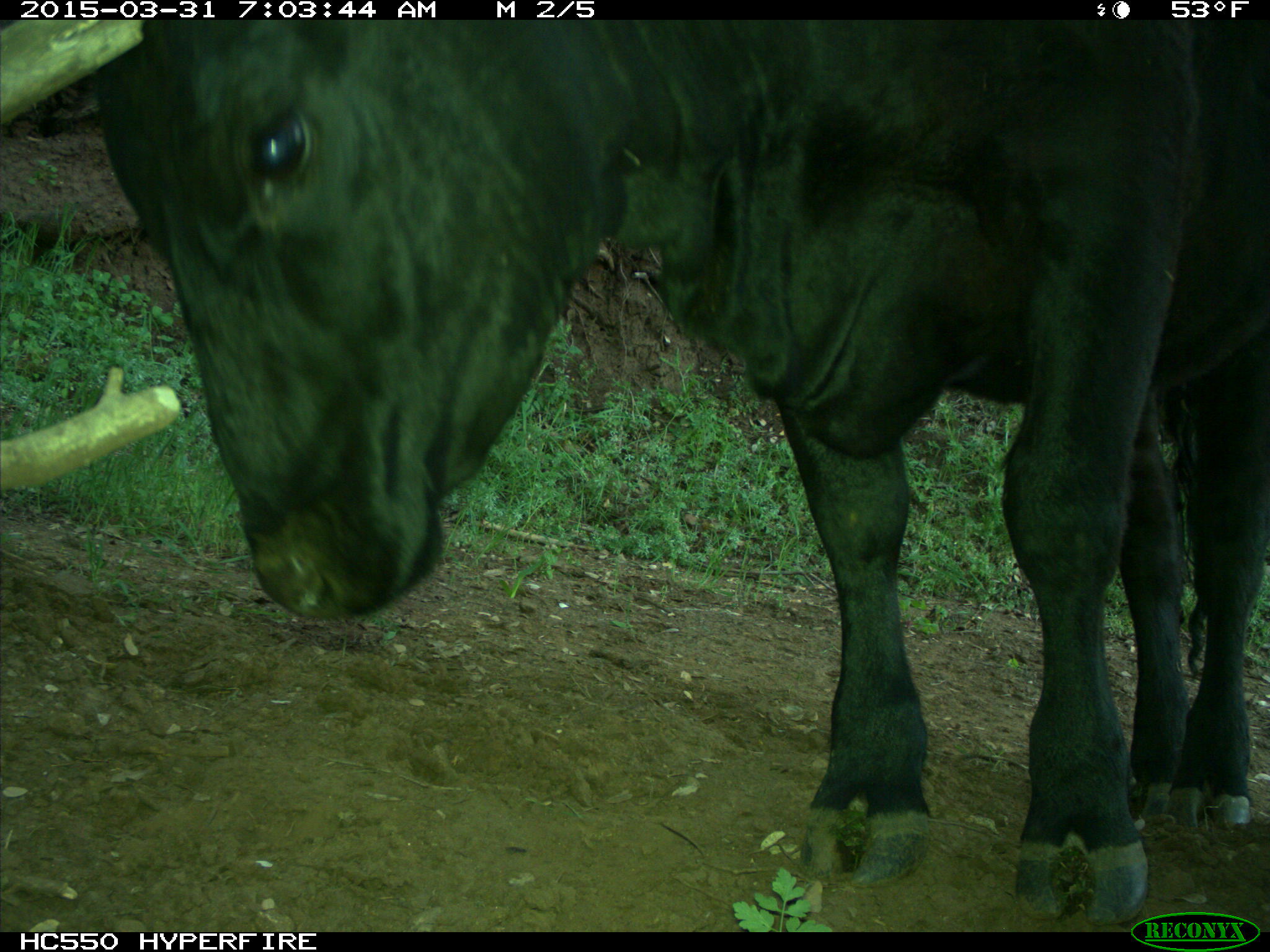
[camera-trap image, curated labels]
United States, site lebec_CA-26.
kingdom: Animalia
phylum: Chordata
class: Mammalia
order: Artiodactyla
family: Bovidae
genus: Bos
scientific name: Bos taurus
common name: domestic cow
Bos taurus (domestic cow).